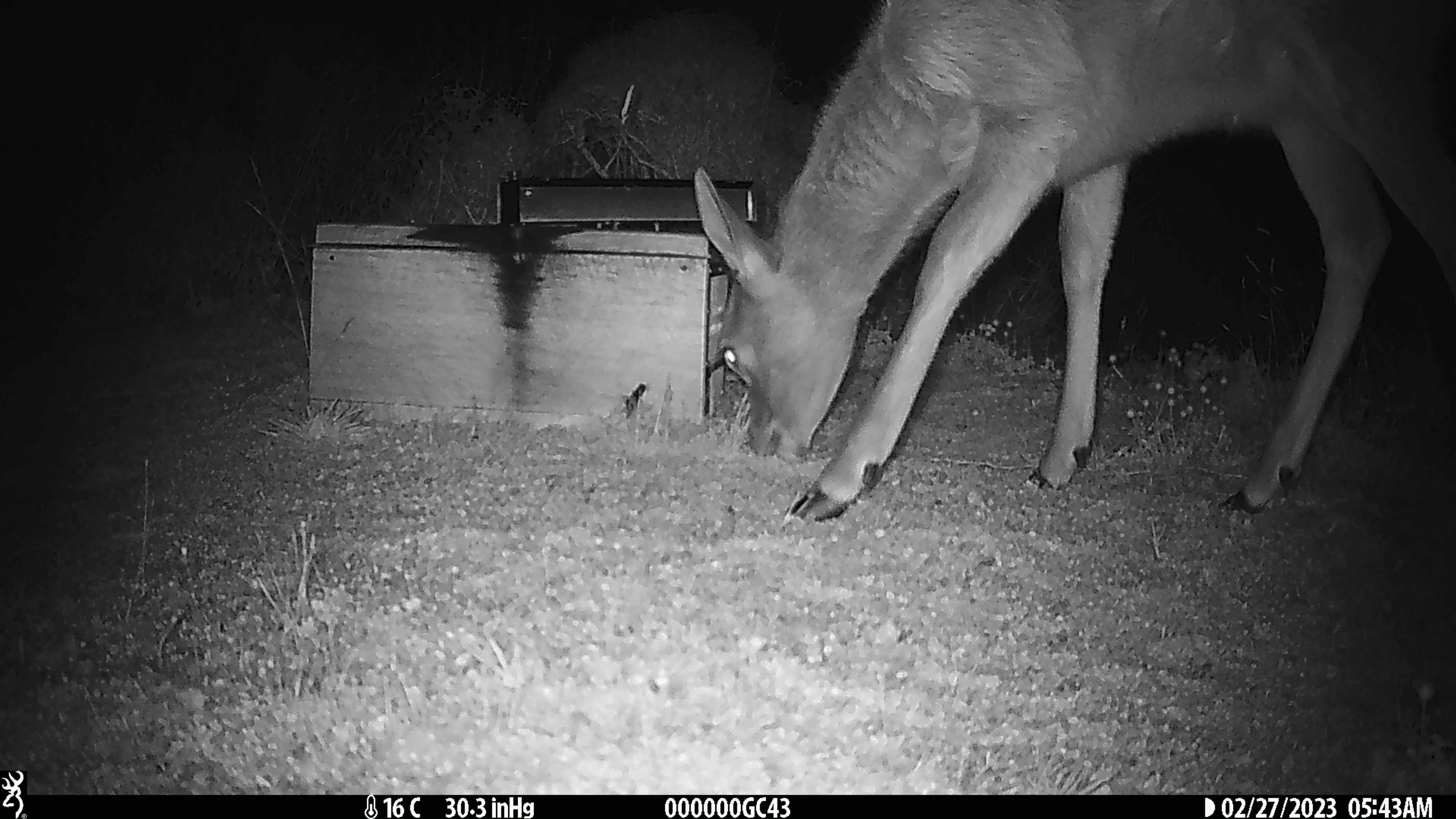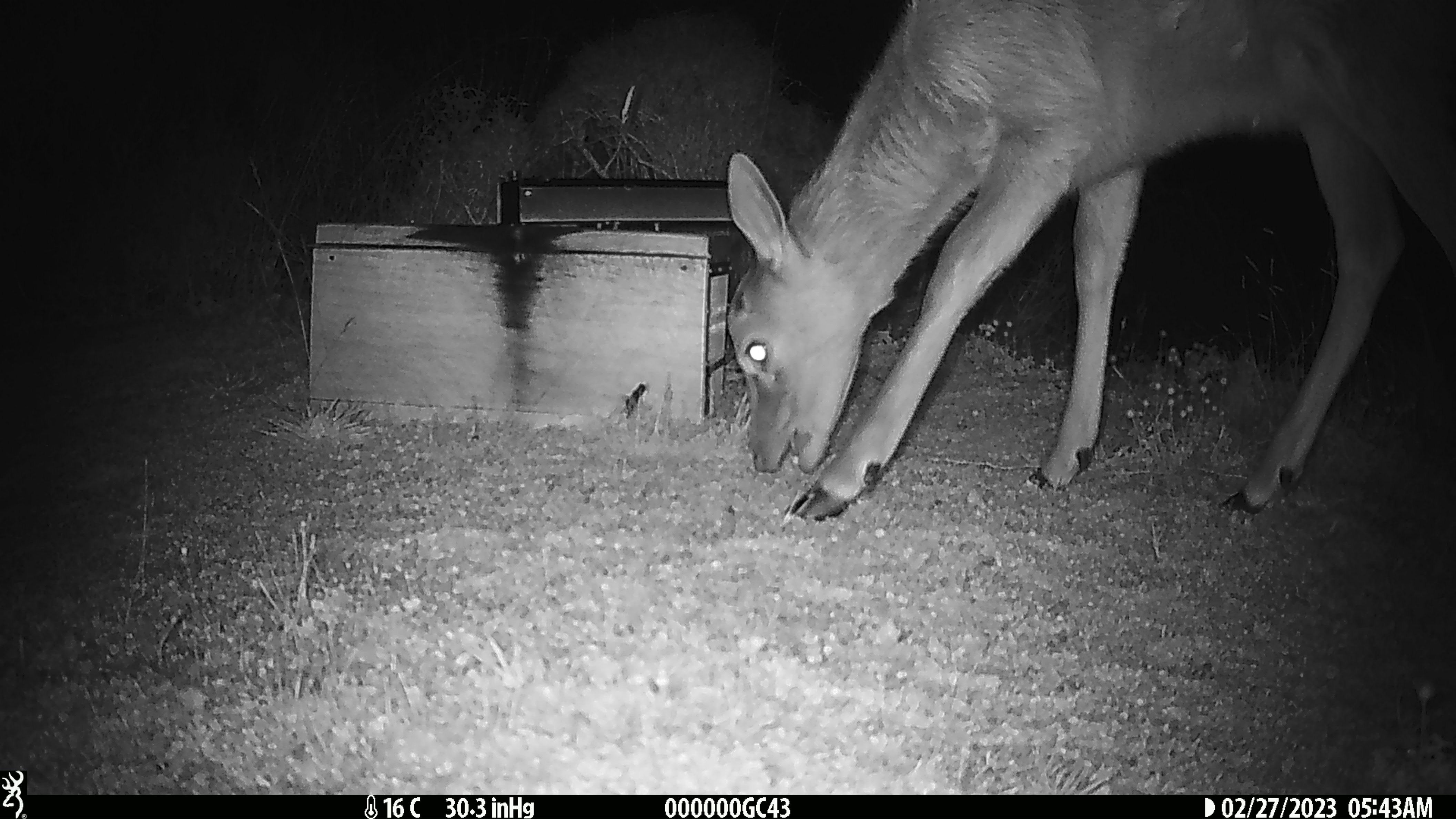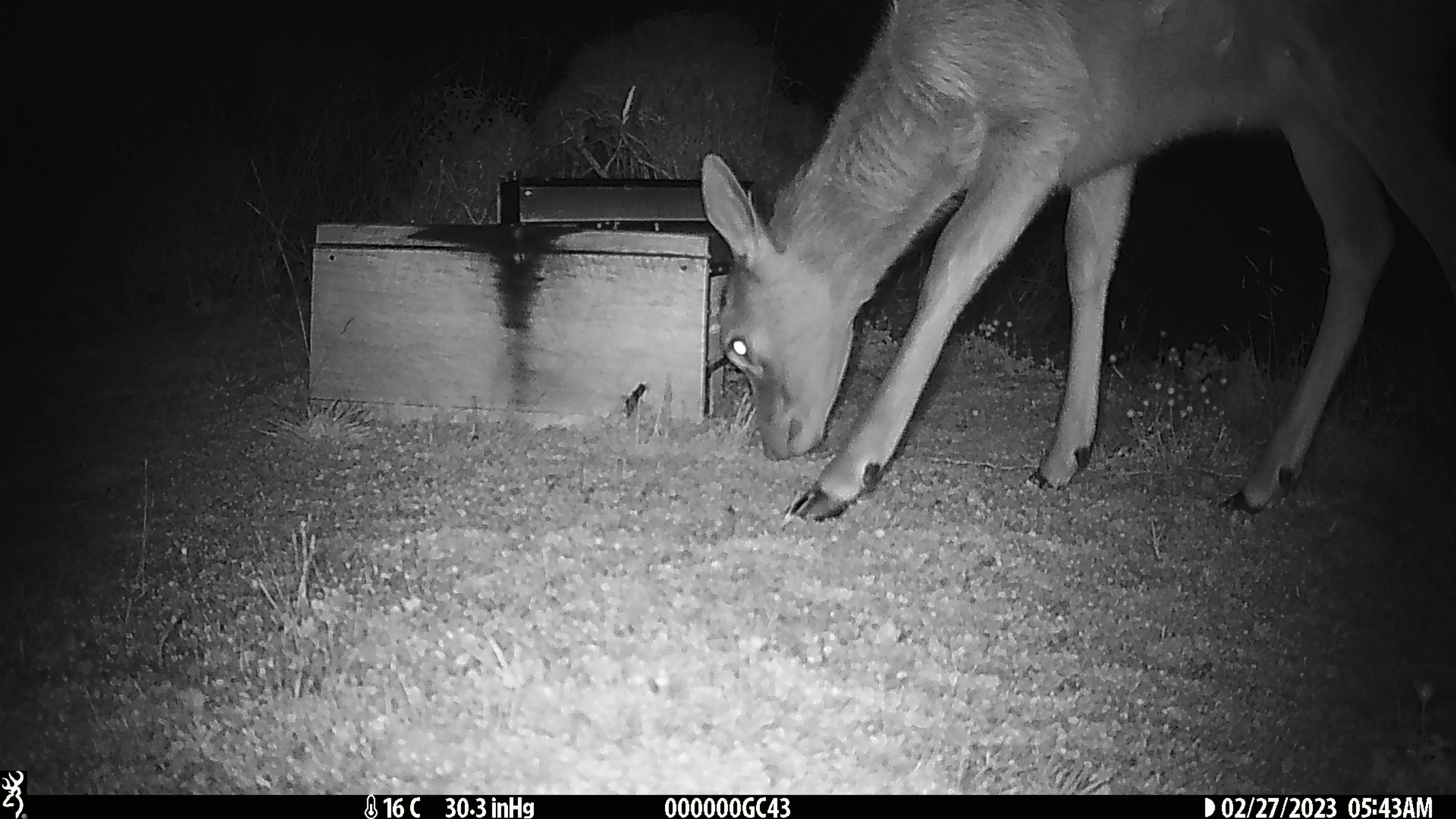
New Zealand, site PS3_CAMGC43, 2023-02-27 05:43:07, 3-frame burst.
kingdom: Animalia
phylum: Chordata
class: Mammalia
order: Artiodactyla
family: Cervidae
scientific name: Cervidae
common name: deer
Deer (Cervidae).